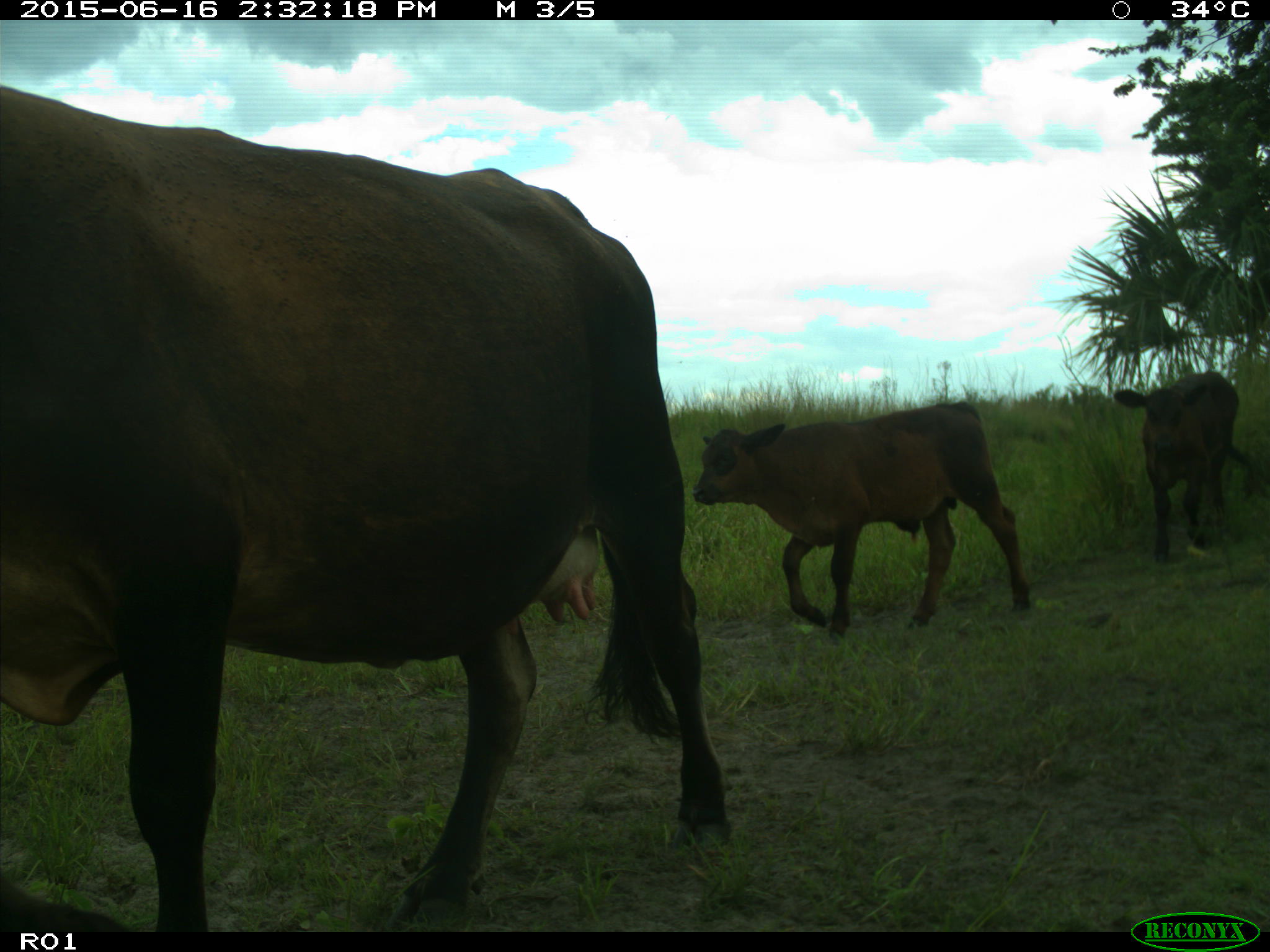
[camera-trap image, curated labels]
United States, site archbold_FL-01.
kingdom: Animalia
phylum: Chordata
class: Mammalia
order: Artiodactyla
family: Bovidae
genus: Bos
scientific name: Bos taurus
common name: domestic cow